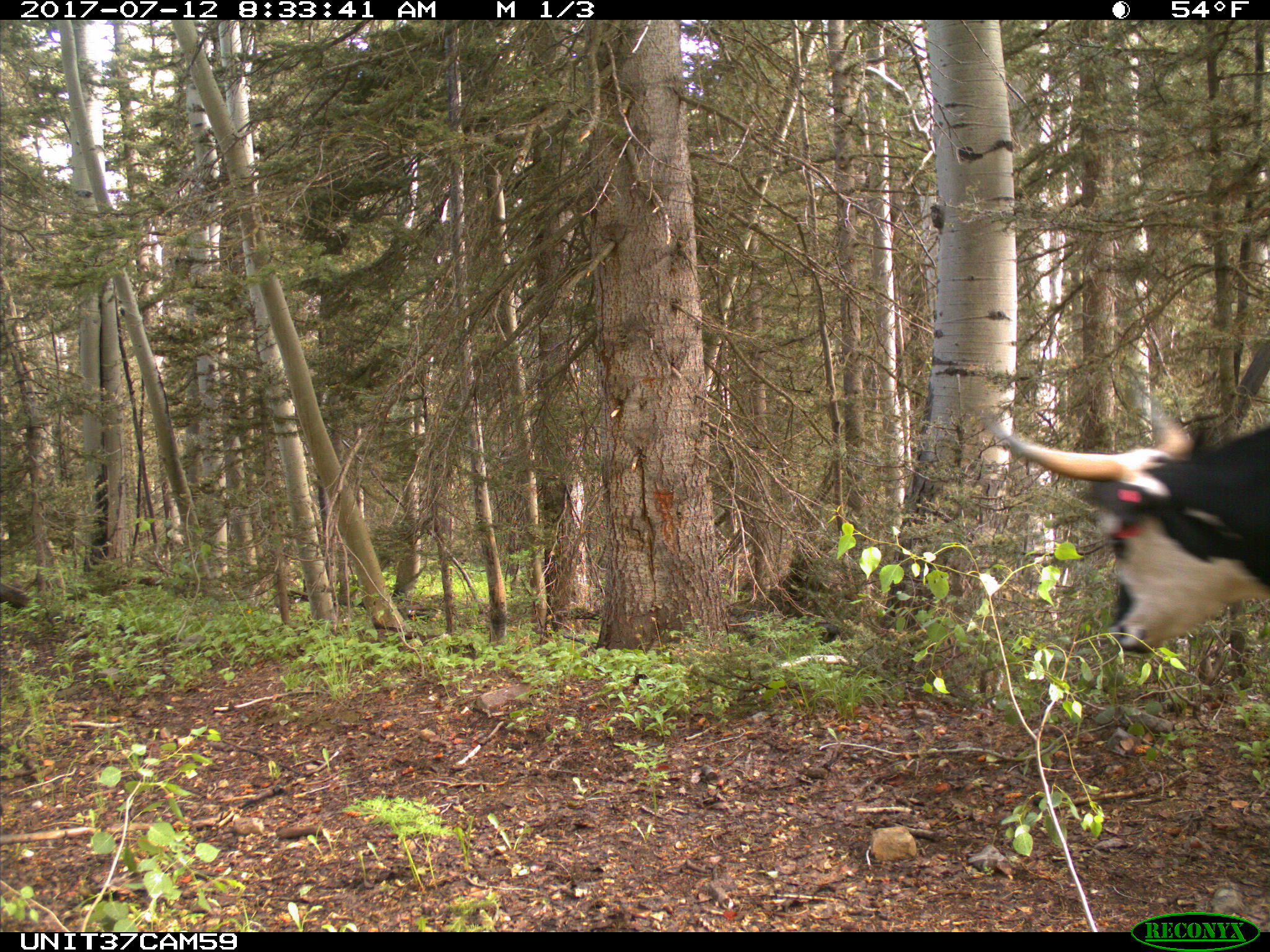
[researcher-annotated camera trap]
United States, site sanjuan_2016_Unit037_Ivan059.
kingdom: Animalia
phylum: Chordata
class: Mammalia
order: Artiodactyla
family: Bovidae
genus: Bos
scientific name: Bos taurus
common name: domestic cow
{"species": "Bos taurus (domestic cow)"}